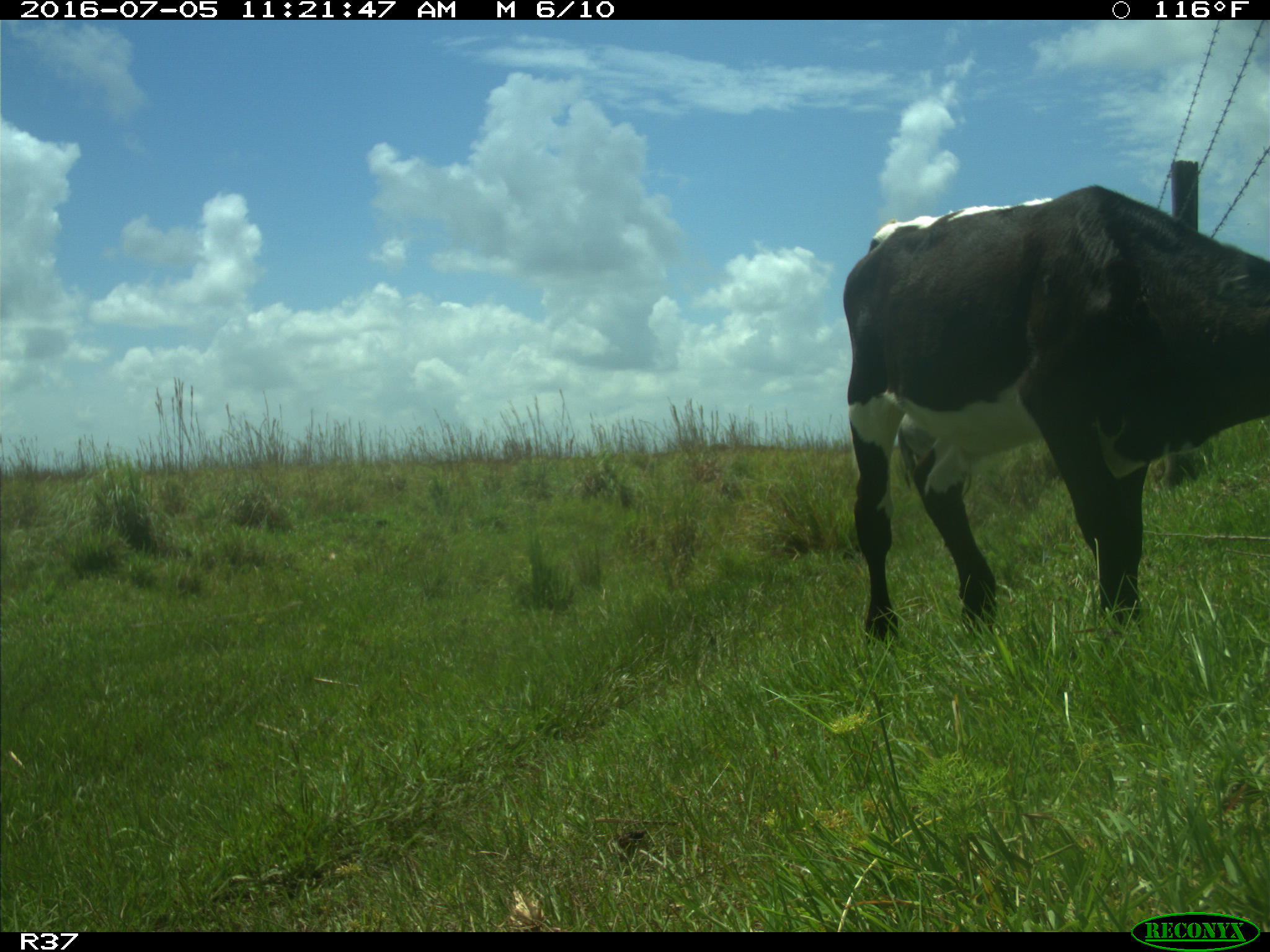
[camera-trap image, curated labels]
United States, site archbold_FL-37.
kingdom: Animalia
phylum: Chordata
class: Mammalia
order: Artiodactyla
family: Bovidae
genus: Bos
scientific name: Bos taurus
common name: domestic cow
Bos taurus (domestic cow).